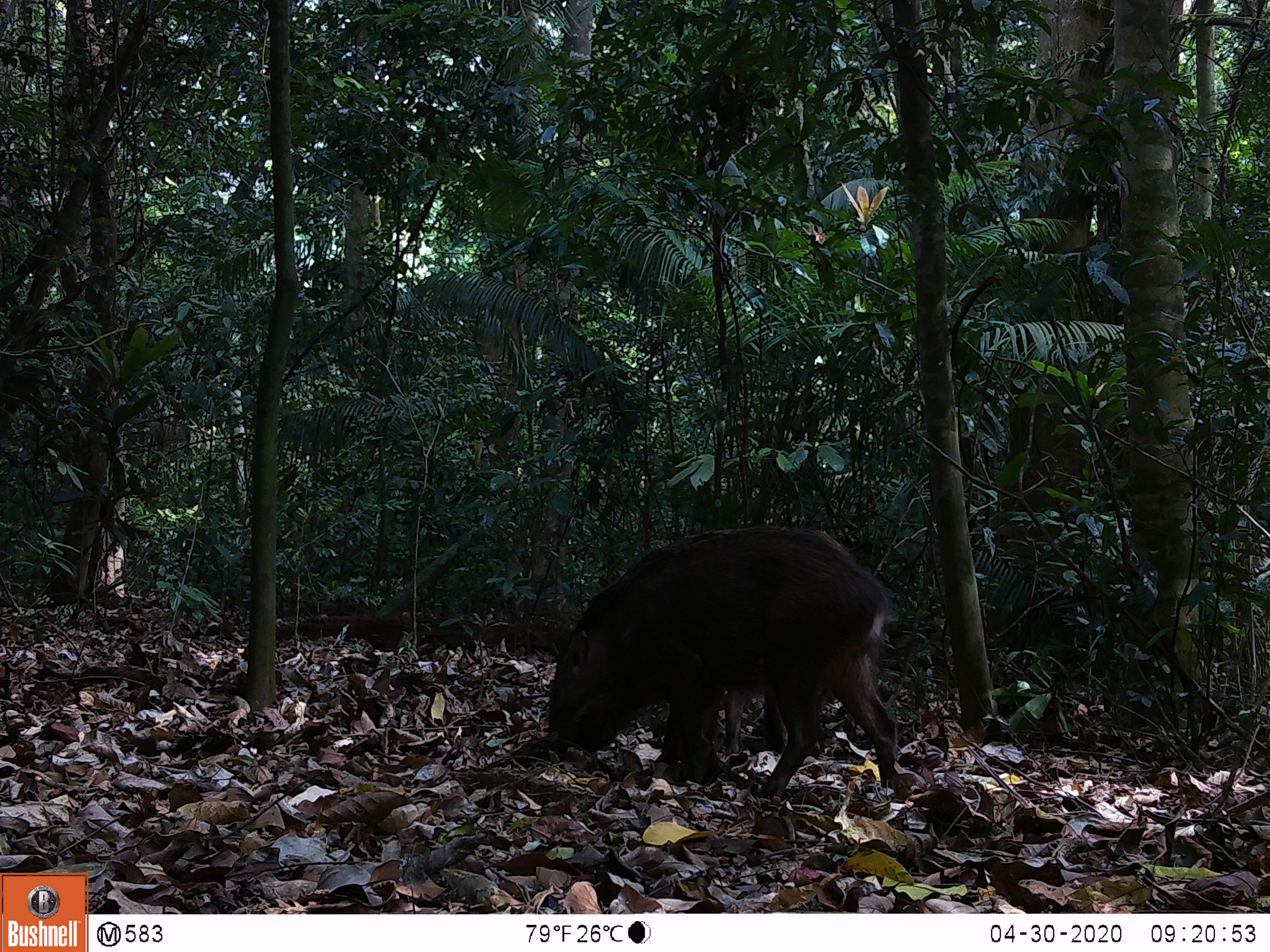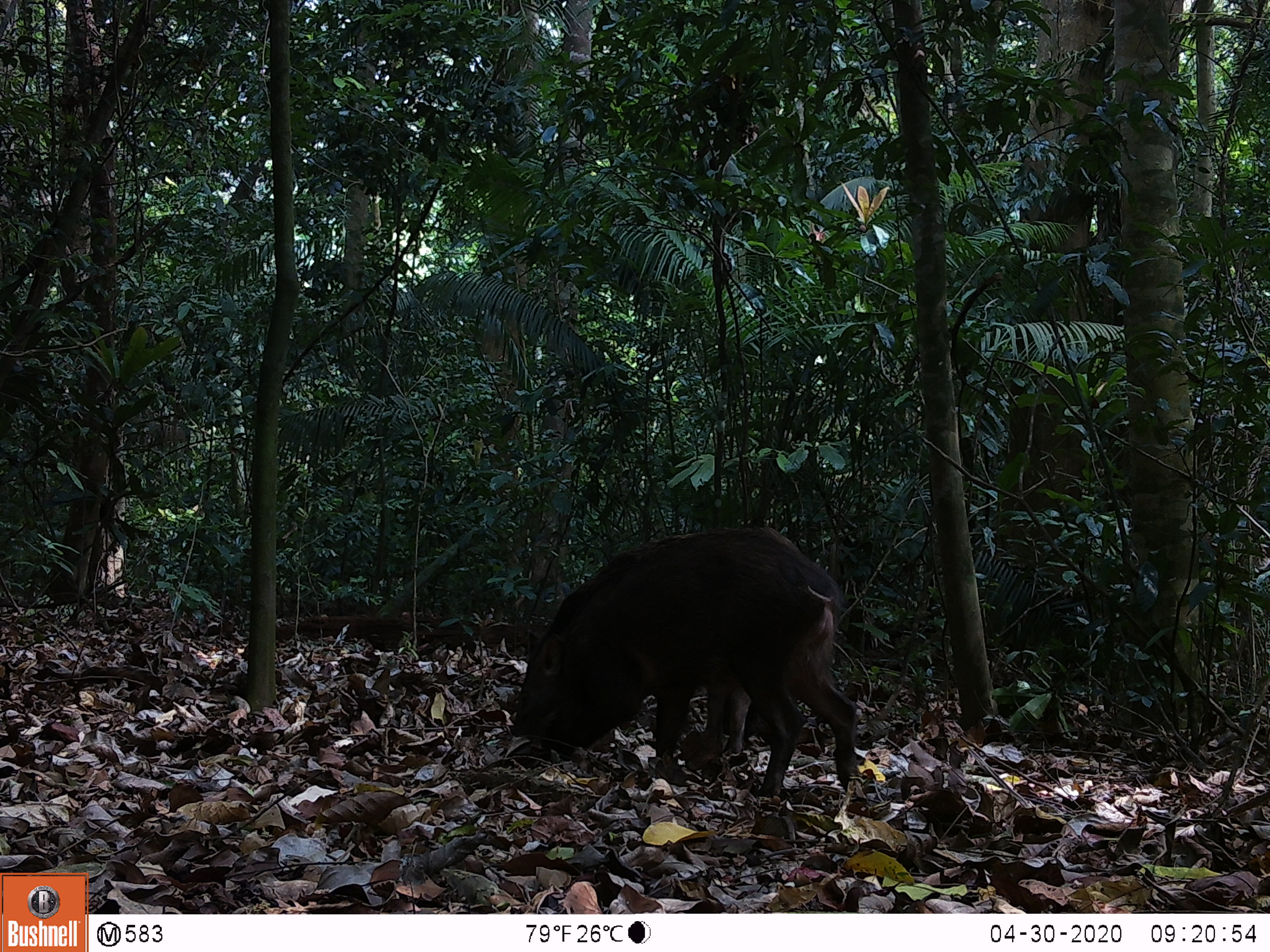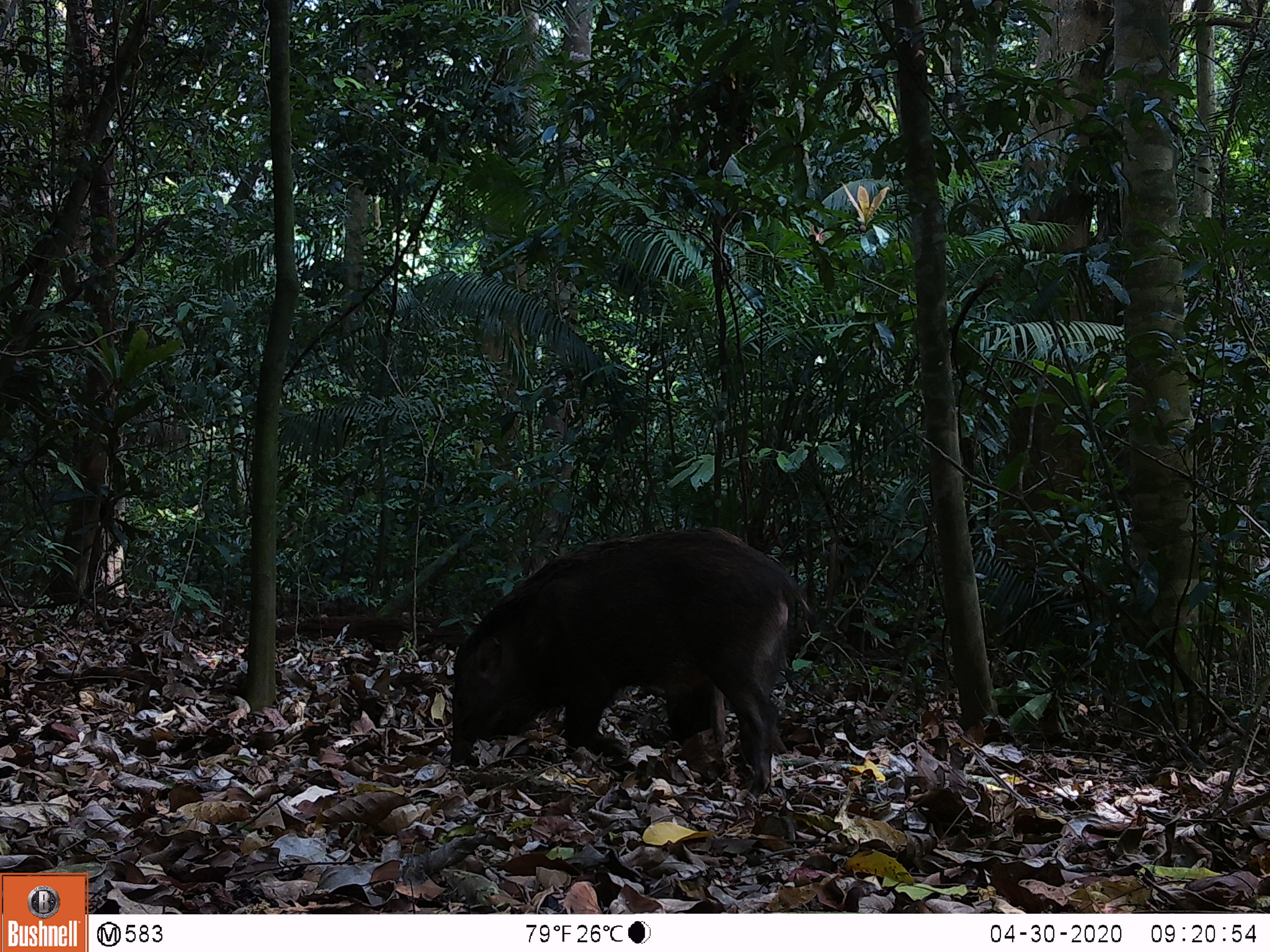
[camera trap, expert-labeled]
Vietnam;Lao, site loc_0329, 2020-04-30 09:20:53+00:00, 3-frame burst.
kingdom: Animalia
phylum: Chordata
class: Mammalia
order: Artiodactyla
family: Suidae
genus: Sus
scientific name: Sus scrofa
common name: eurasian wild pig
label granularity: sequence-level